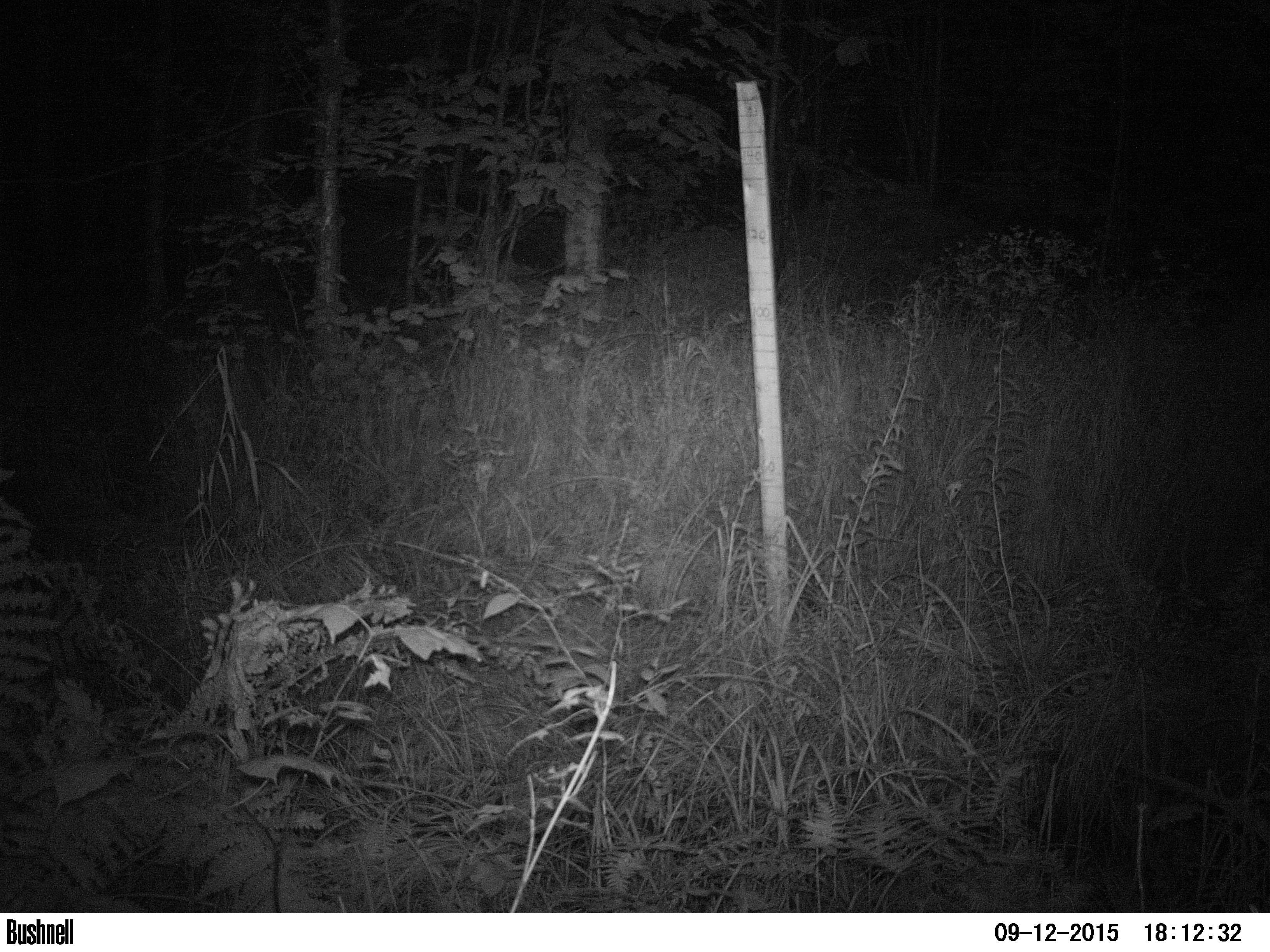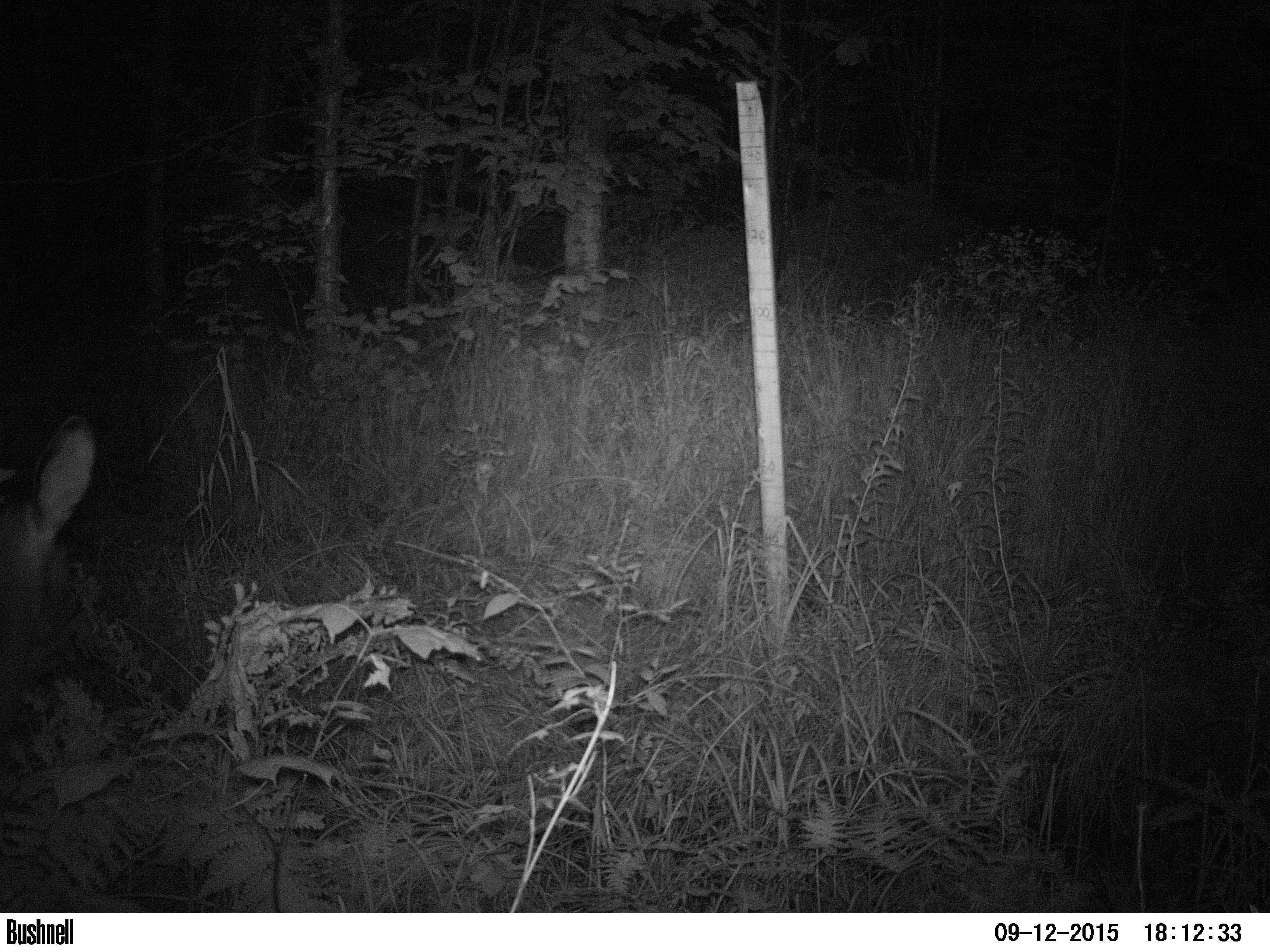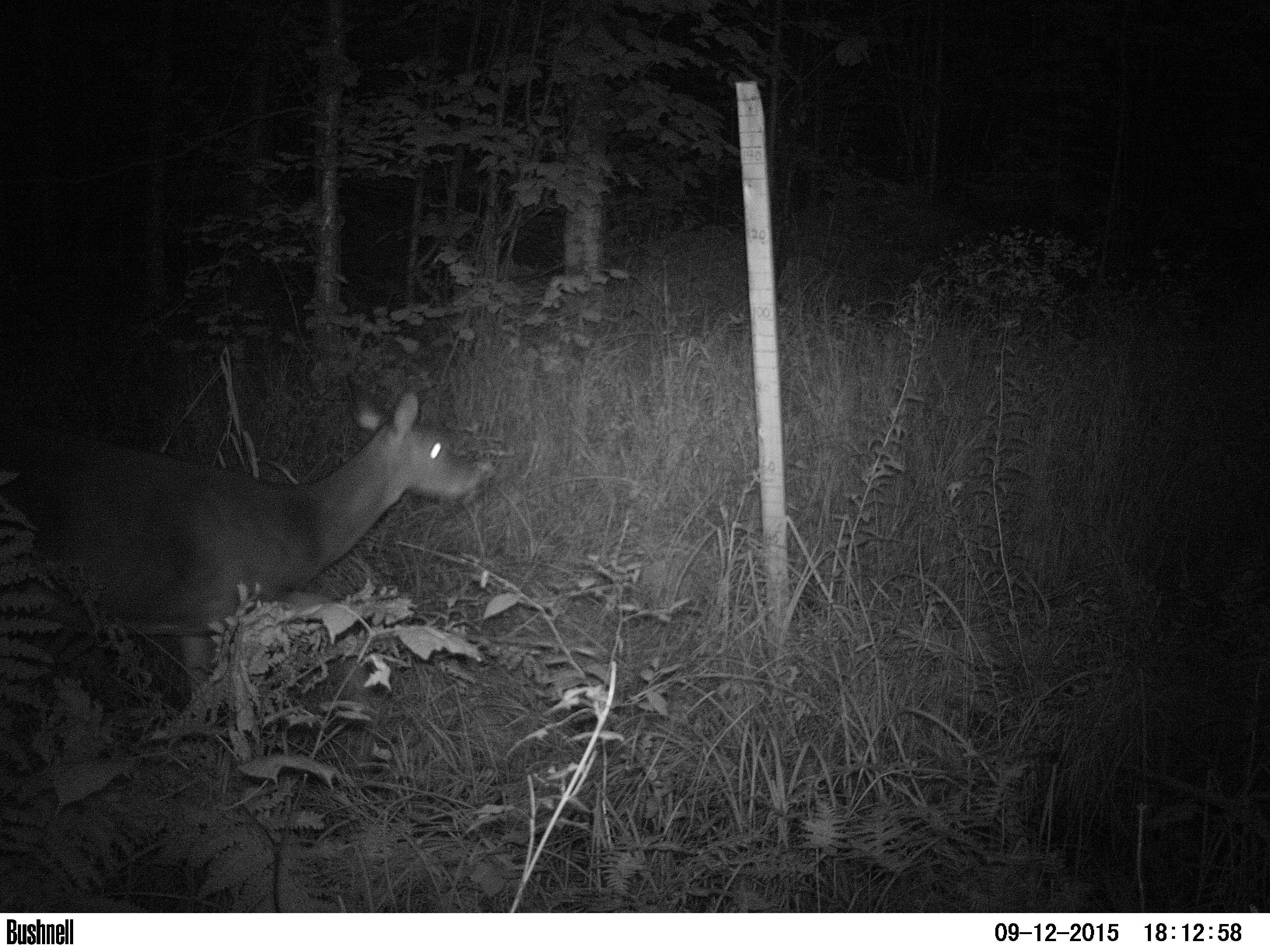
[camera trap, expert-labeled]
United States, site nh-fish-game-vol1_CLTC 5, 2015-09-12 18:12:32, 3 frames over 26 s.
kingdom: Animalia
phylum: Chordata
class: Mammalia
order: Artiodactyla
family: Cervidae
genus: Odocoileus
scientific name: Odocoileus virginianus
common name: white-tailed deer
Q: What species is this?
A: White-tailed deer (Odocoileus virginianus).